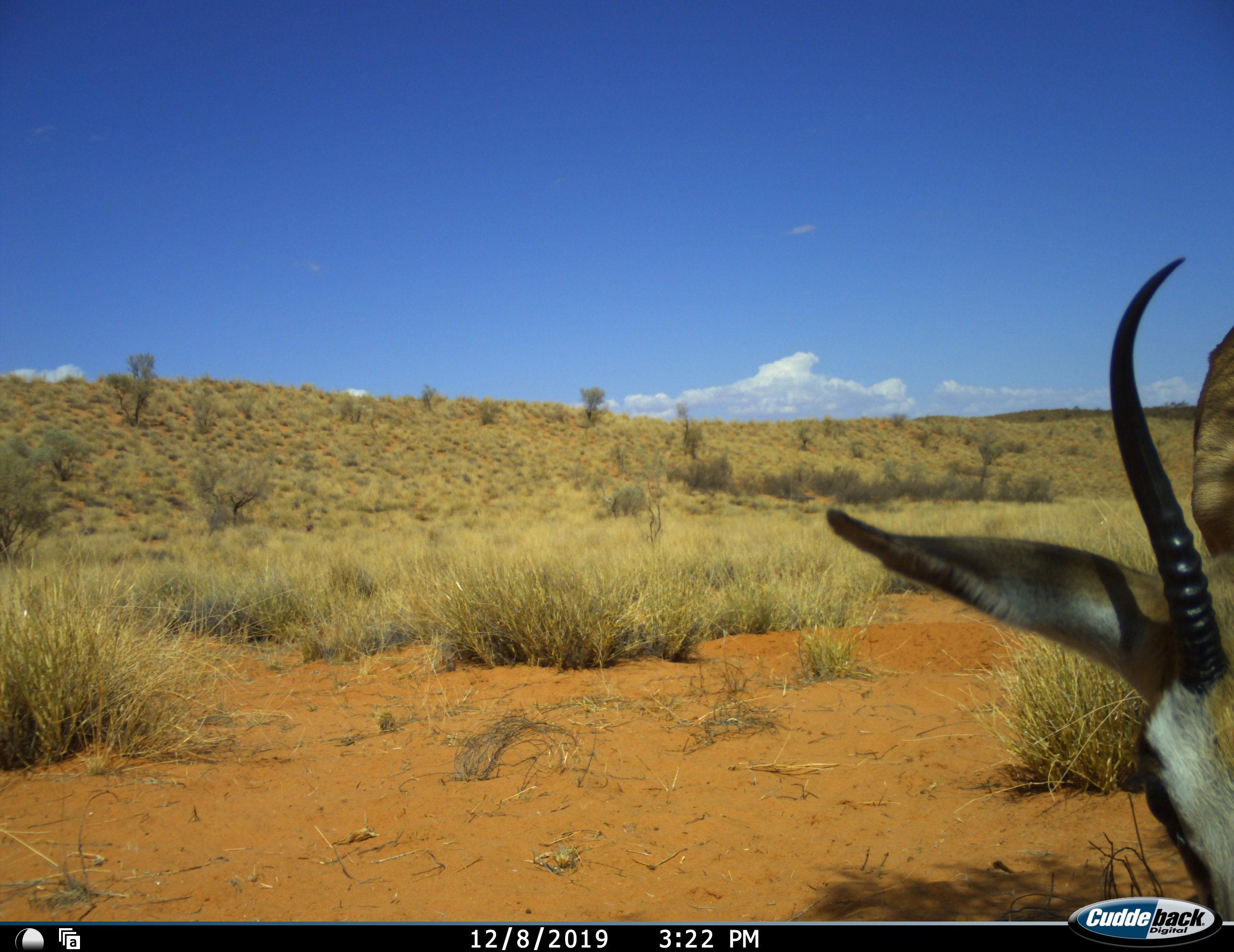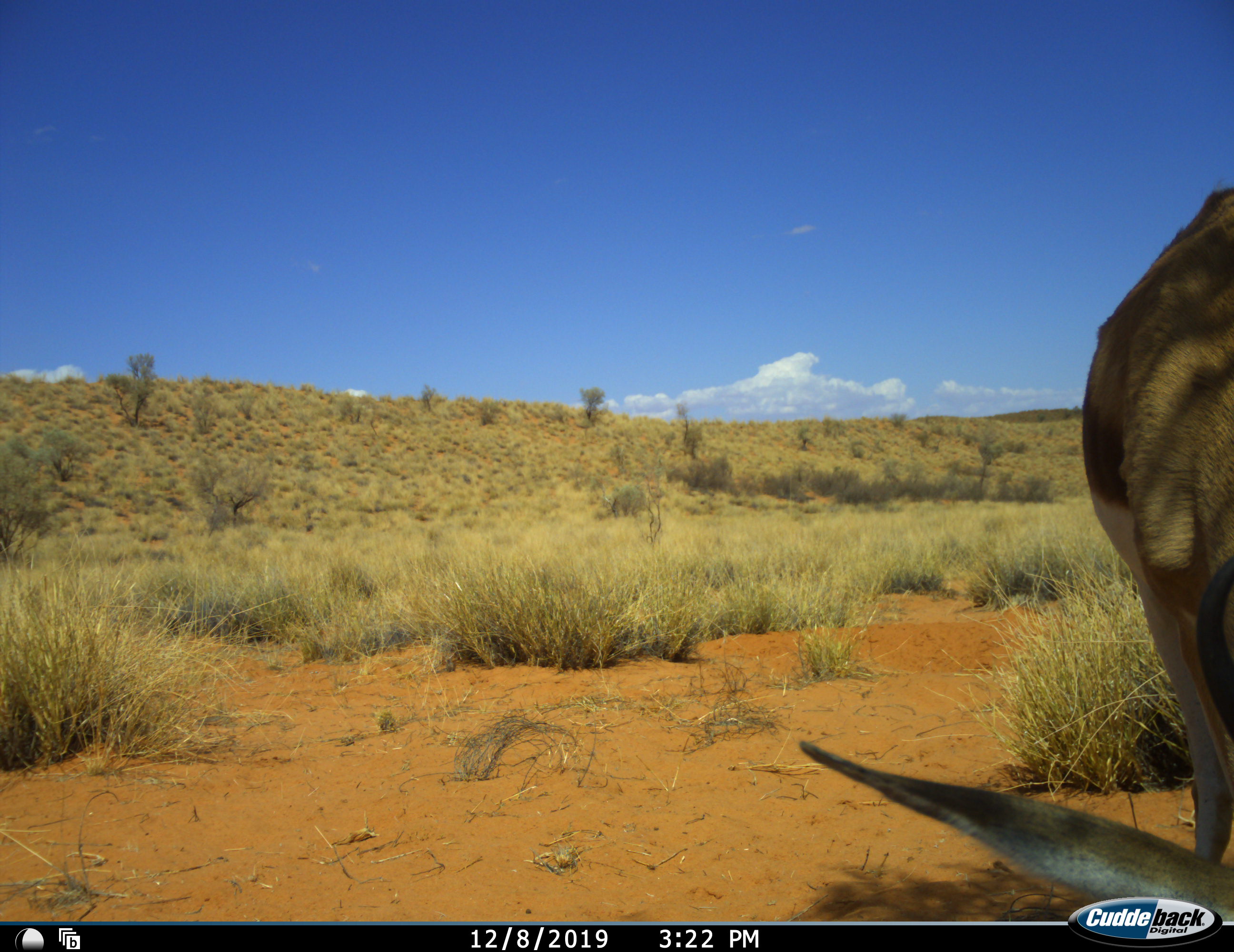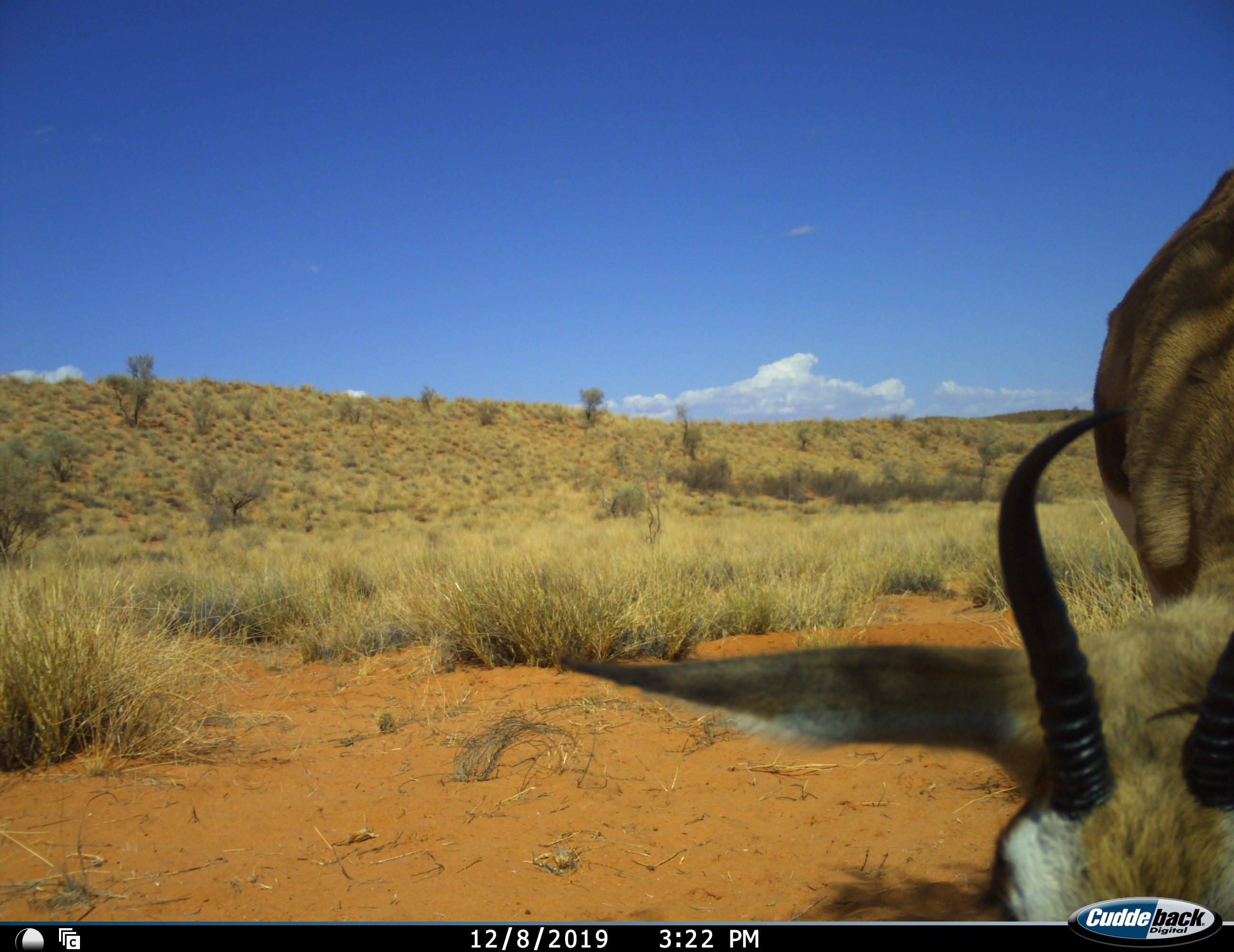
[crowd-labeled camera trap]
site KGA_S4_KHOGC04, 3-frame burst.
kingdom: Animalia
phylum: Chordata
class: Mammalia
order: Artiodactyla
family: Bovidae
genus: Antidorcas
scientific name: Antidorcas marsupialis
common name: springbok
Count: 1.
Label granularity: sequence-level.